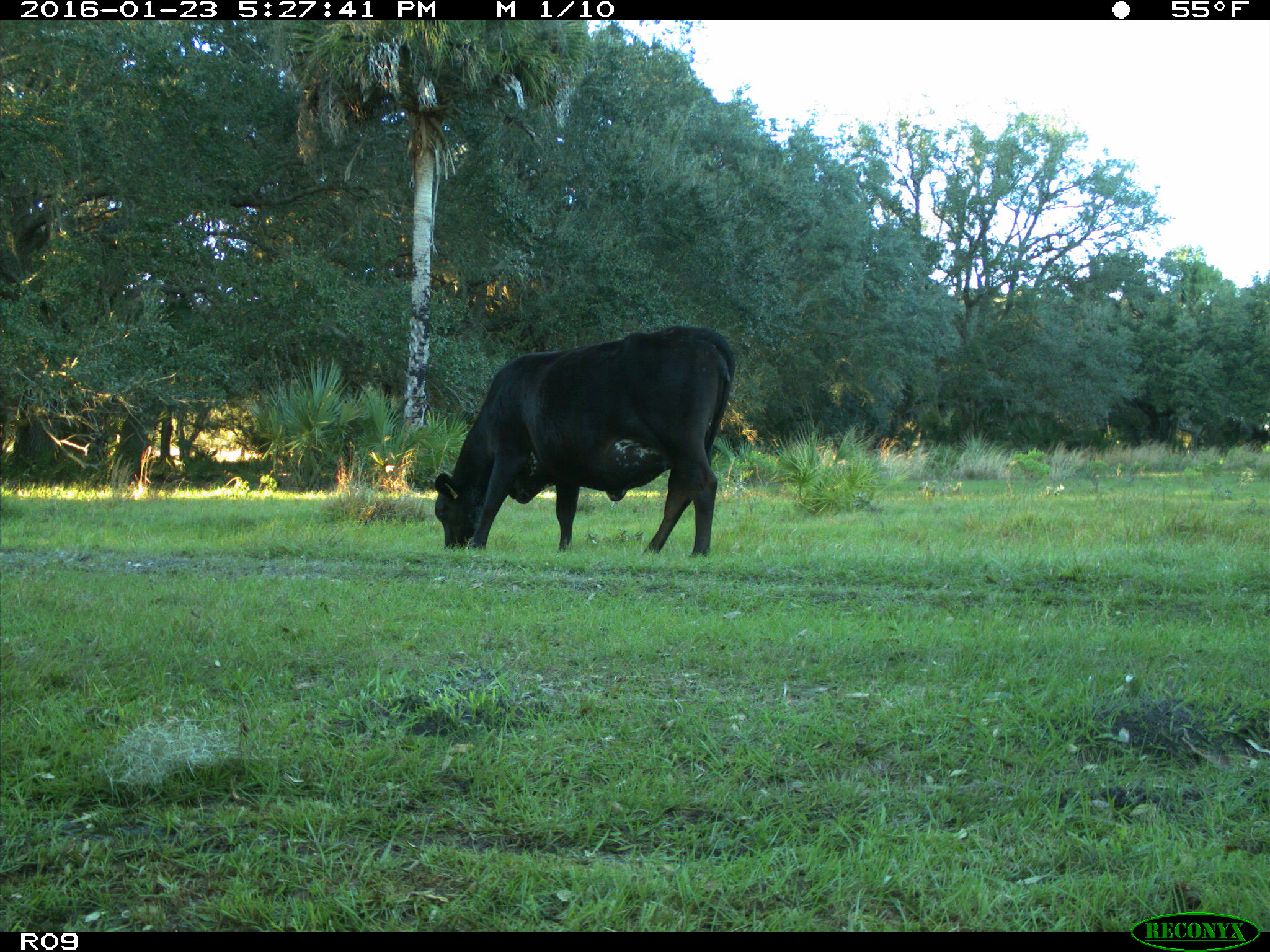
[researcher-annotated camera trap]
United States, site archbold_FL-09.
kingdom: Animalia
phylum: Chordata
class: Mammalia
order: Artiodactyla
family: Bovidae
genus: Bos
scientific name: Bos taurus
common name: domestic cow